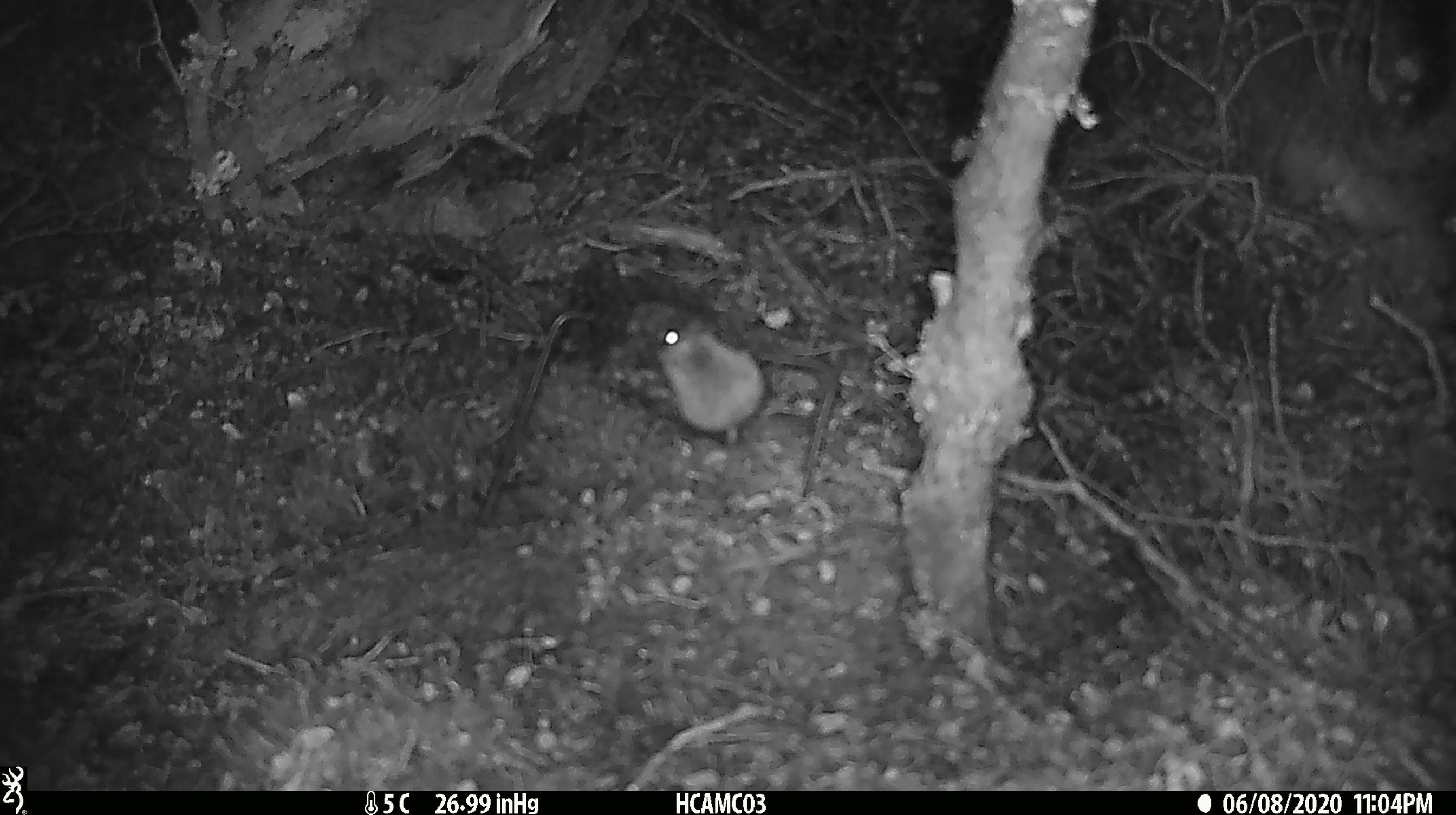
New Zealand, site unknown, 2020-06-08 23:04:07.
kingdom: Animalia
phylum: Chordata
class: Mammalia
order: Rodentia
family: Muridae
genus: Mus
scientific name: Mus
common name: mouse